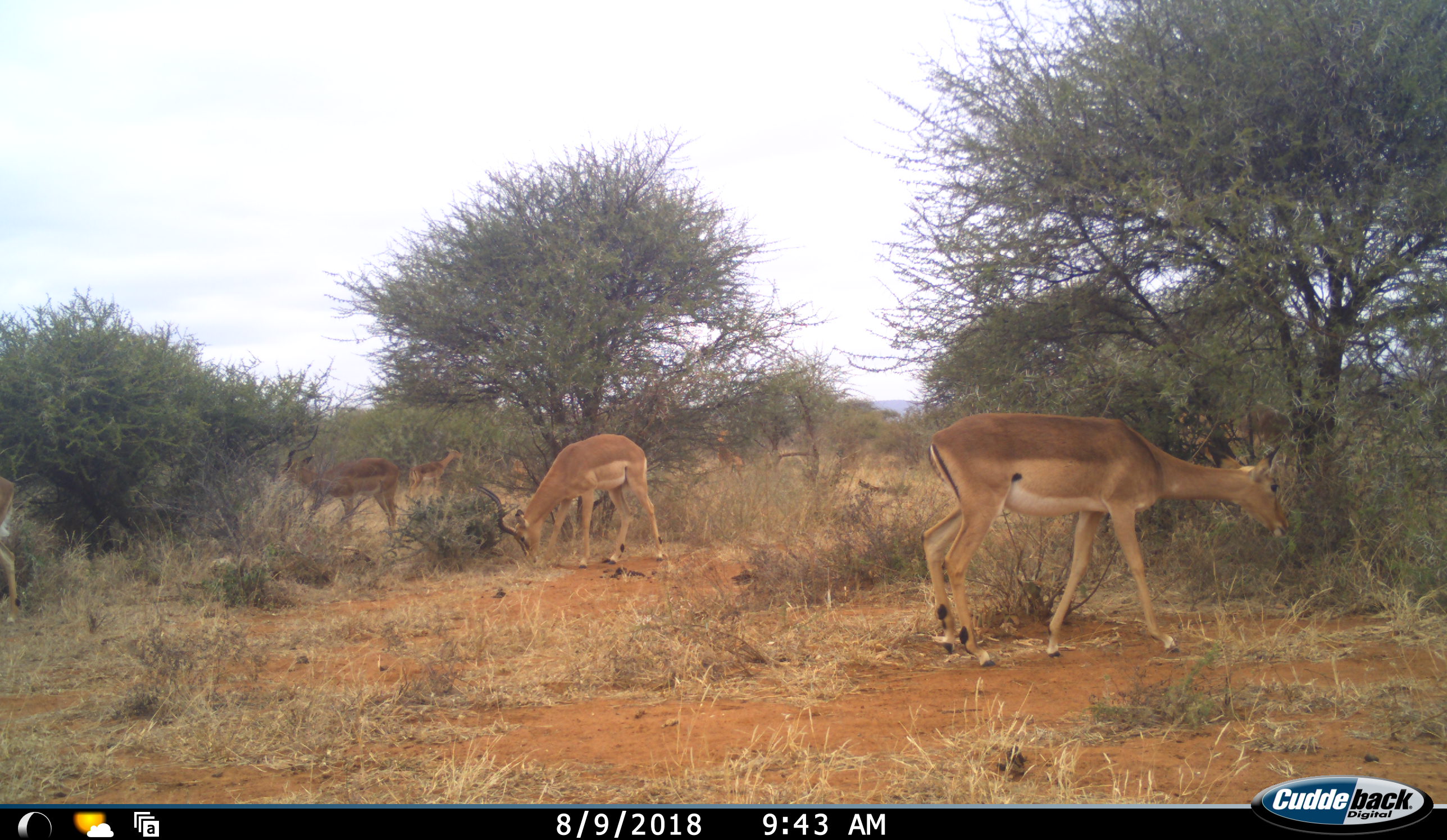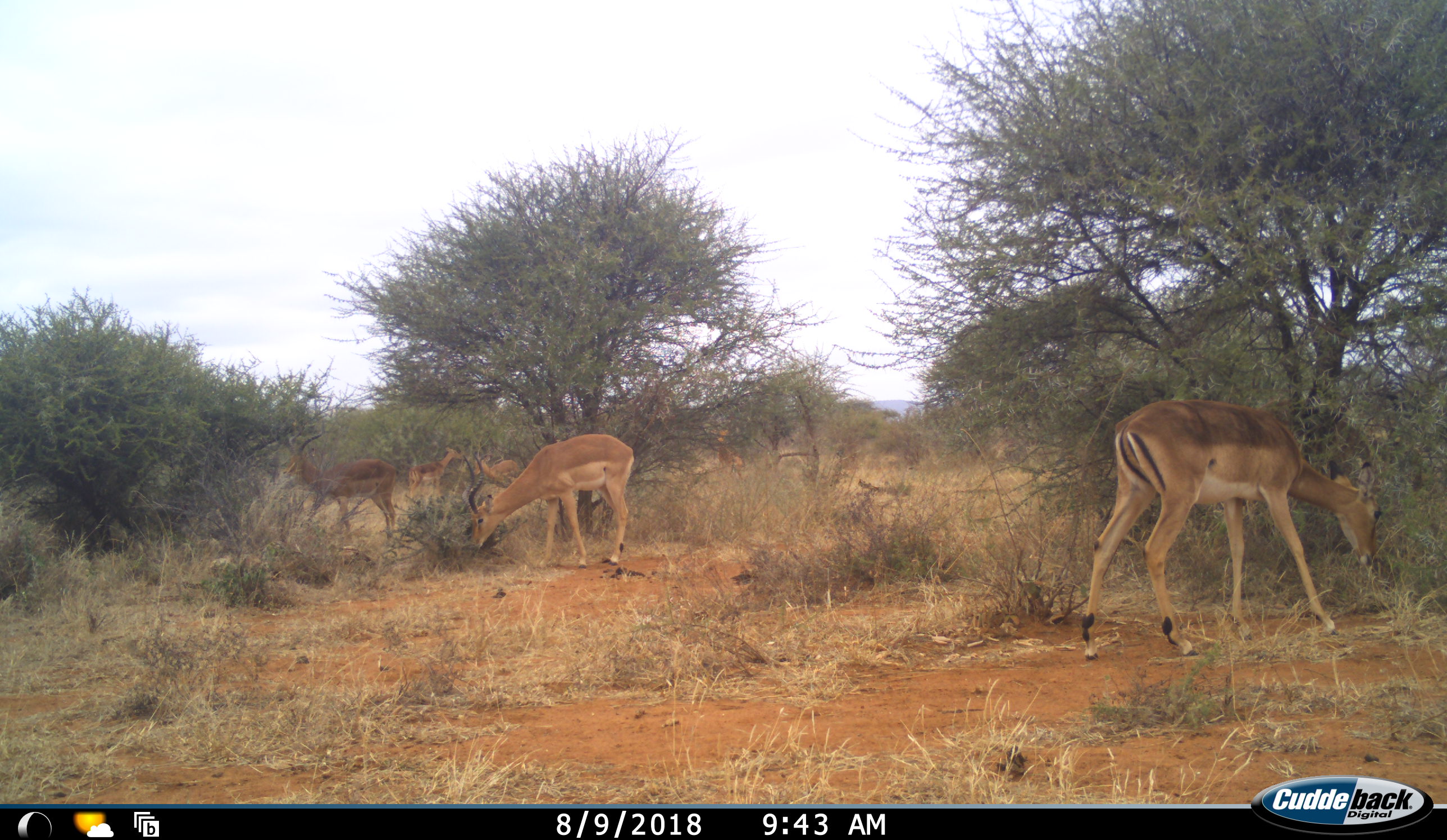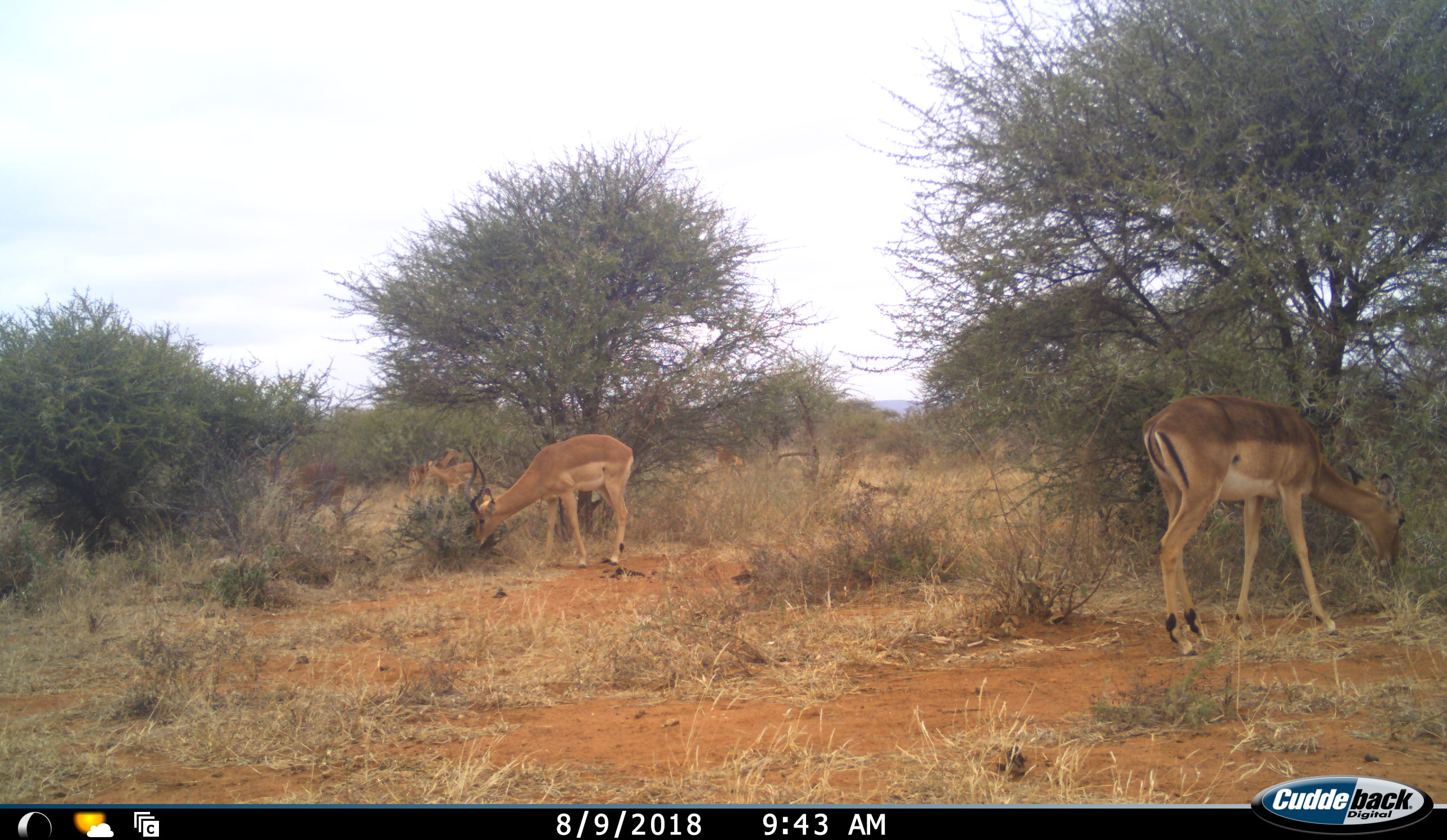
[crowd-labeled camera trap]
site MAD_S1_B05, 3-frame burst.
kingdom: Animalia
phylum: Chordata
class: Mammalia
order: Artiodactyla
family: Bovidae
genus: Aepyceros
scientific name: Aepyceros melampus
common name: impala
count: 6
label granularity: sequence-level